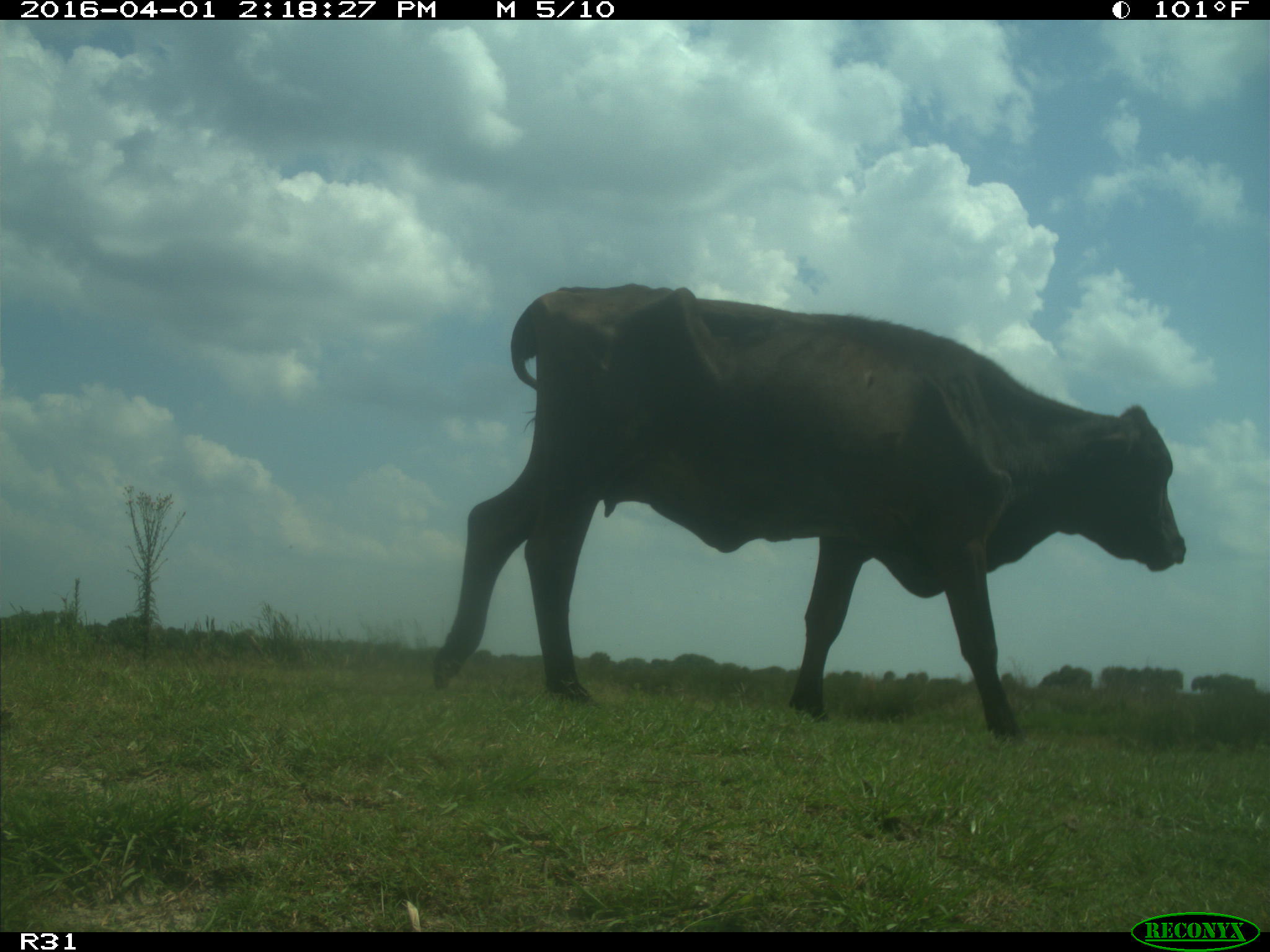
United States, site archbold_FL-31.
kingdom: Animalia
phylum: Chordata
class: Mammalia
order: Artiodactyla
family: Bovidae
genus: Bos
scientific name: Bos taurus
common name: domestic cow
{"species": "Bos taurus (domestic cow)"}